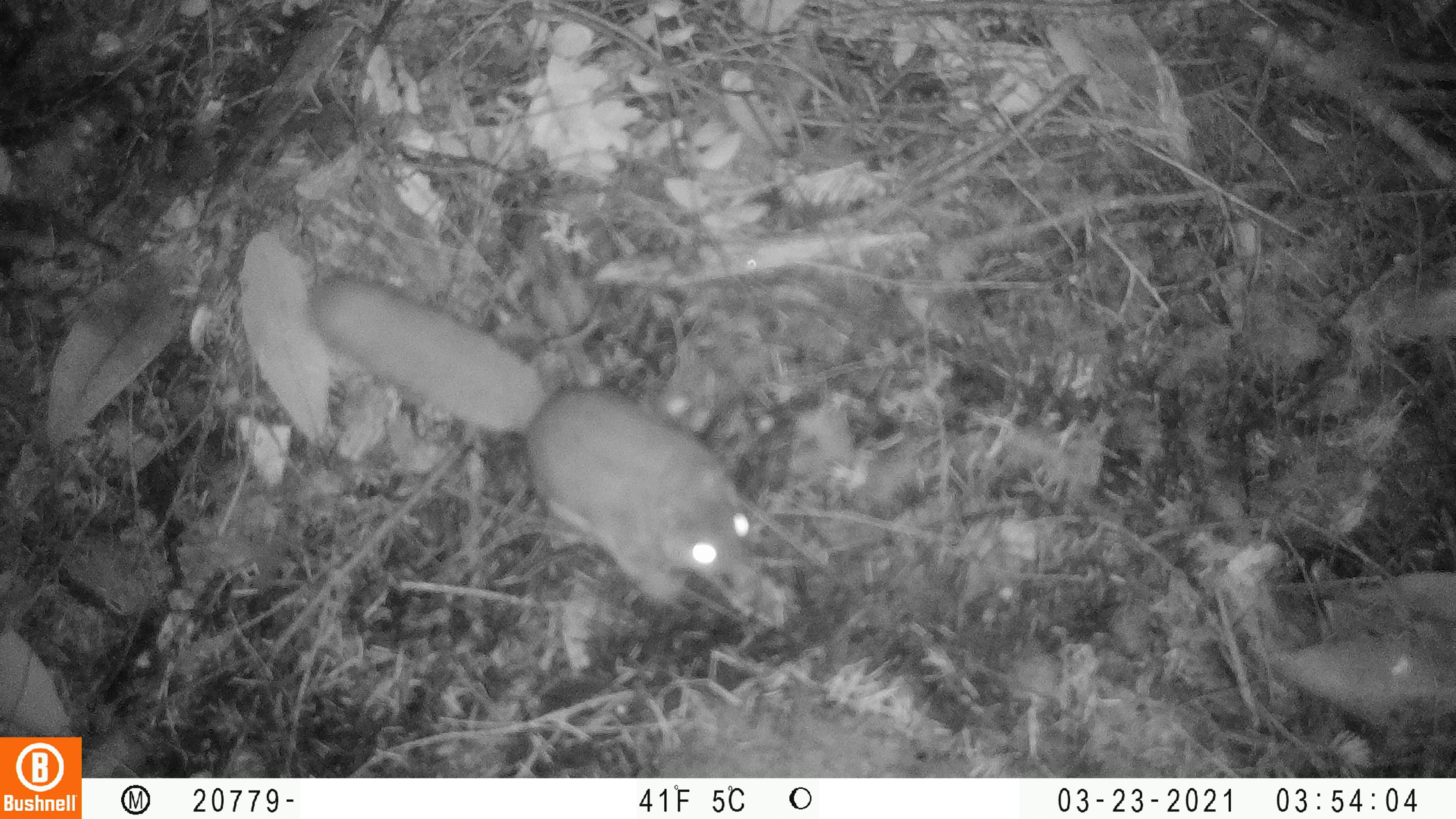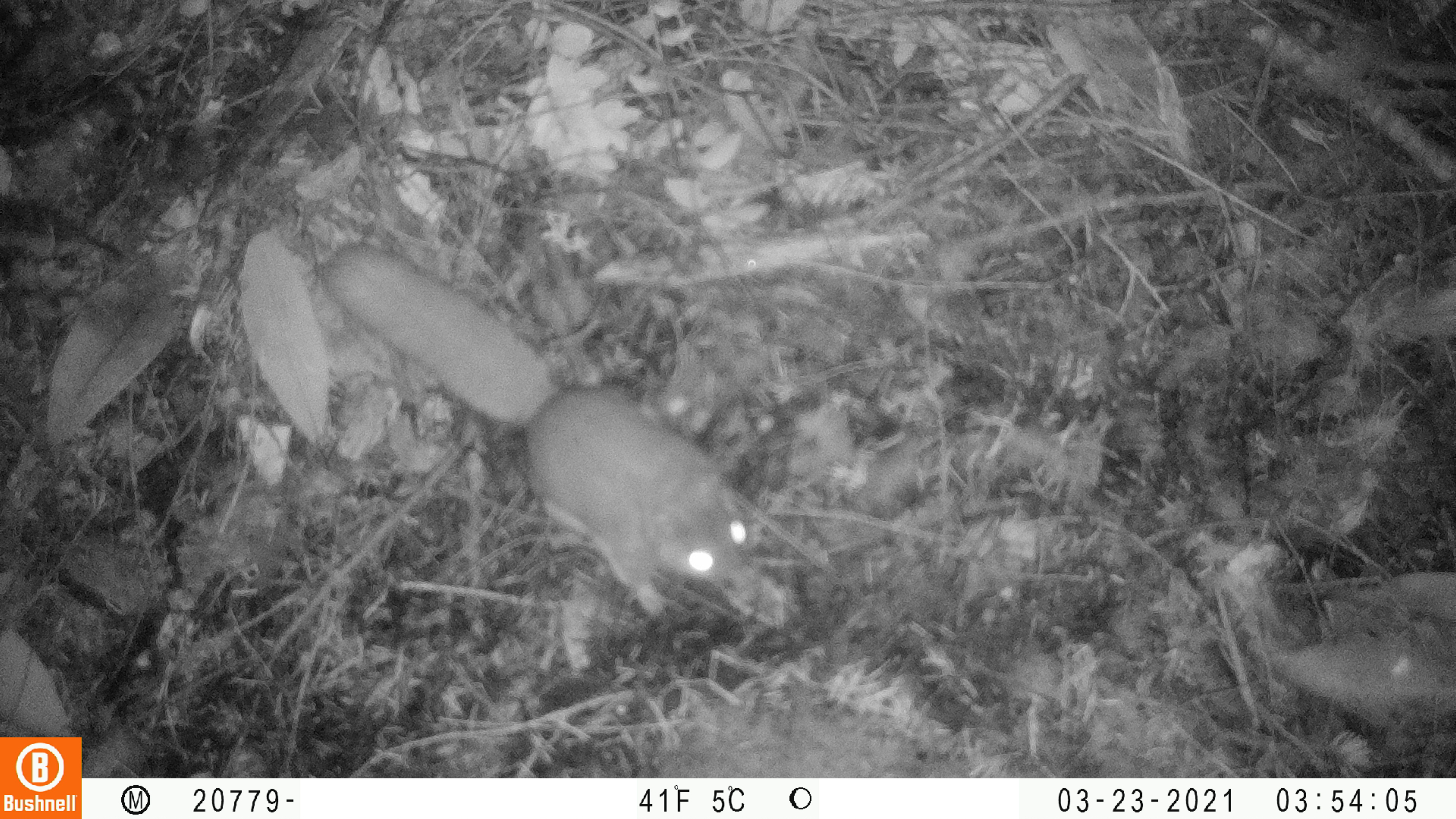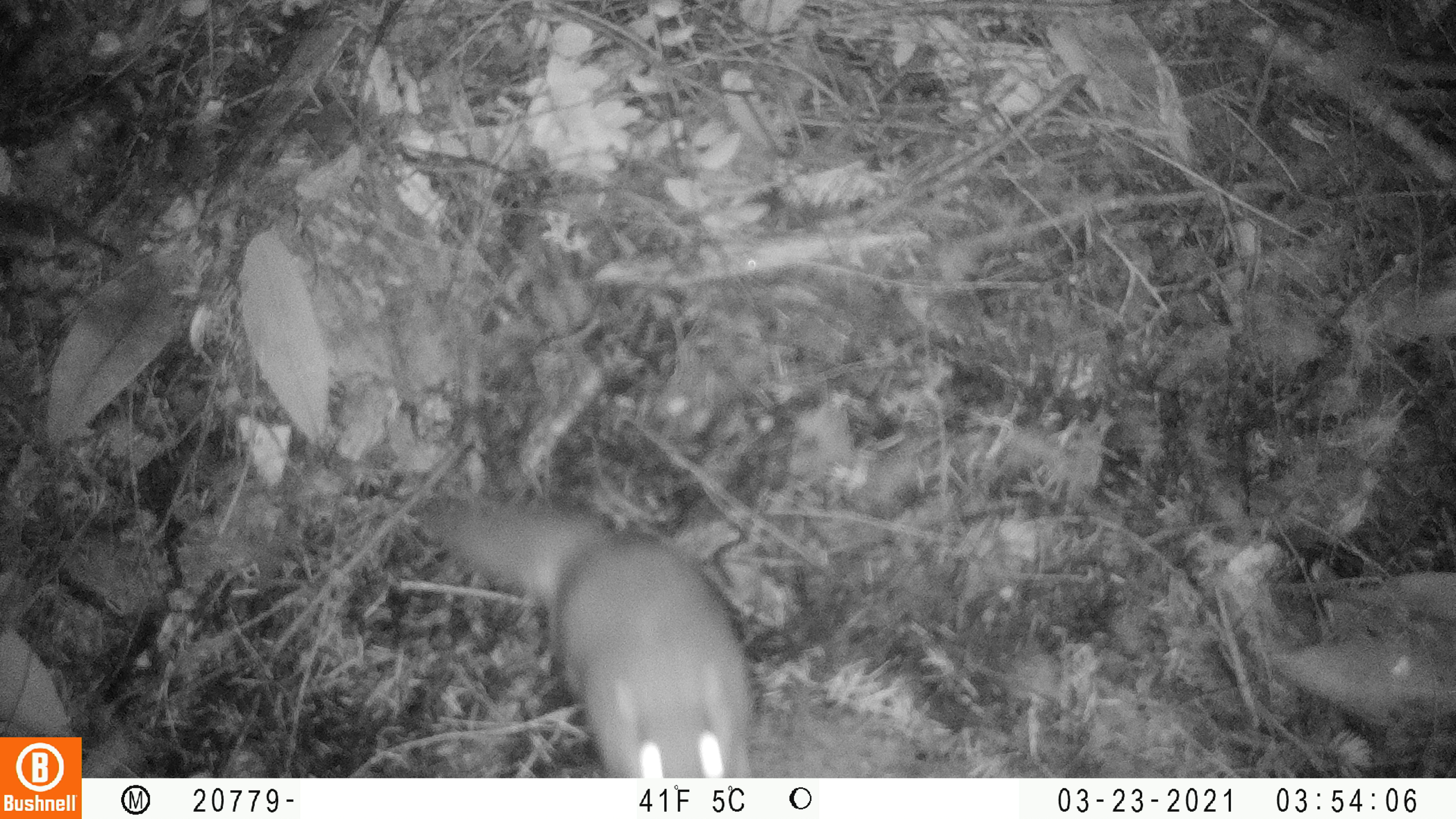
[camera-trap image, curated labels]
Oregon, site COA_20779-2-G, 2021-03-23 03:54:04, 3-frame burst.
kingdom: Animalia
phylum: Chordata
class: Mammalia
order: Rodentia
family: Sciuridae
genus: Glaucomys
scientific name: Glaucomys oregonensis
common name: humboldt's flying squirrel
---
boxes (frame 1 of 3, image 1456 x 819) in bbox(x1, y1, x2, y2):
humboldt's flying squirrel: bbox(285, 255, 787, 616)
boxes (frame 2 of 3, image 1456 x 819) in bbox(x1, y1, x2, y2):
humboldt's flying squirrel: bbox(300, 215, 777, 622)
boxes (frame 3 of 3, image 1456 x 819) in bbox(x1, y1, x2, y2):
humboldt's flying squirrel: bbox(395, 457, 782, 777)